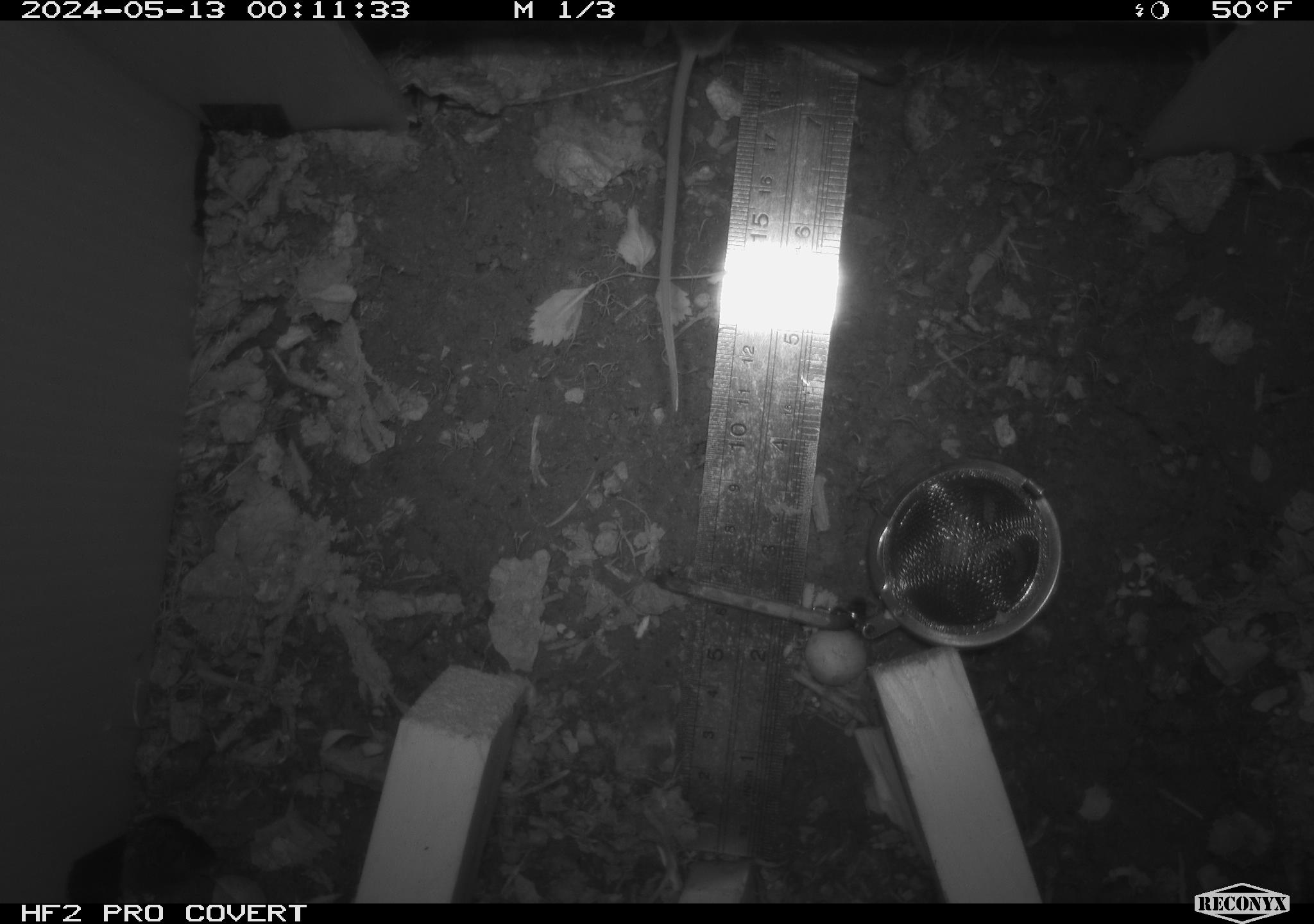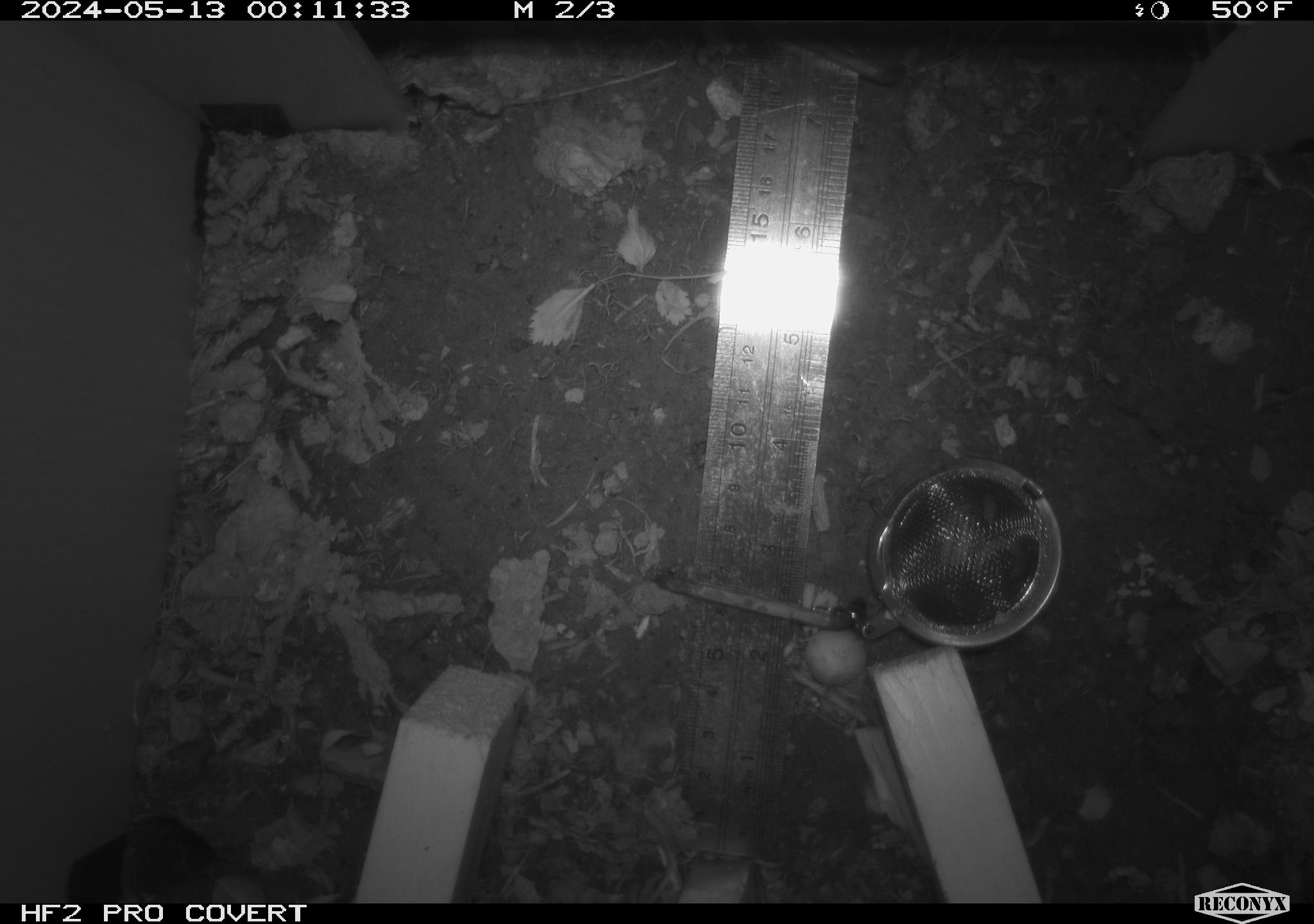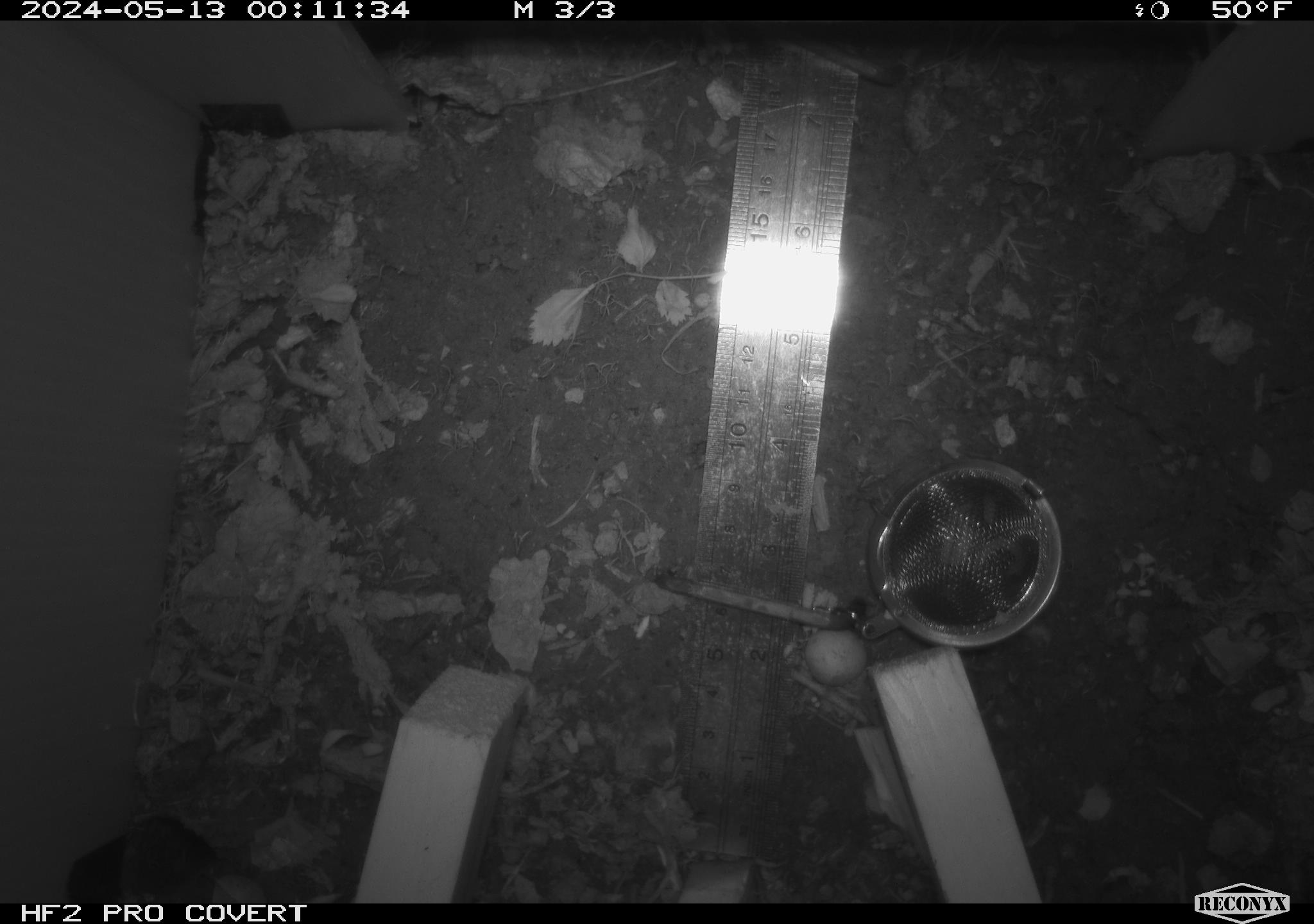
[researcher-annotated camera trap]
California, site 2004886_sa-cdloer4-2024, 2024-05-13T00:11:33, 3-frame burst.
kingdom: Animalia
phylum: Chordata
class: Mammalia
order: Rodentia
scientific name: Rodentia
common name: mouse species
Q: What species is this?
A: Mouse species (Rodentia).